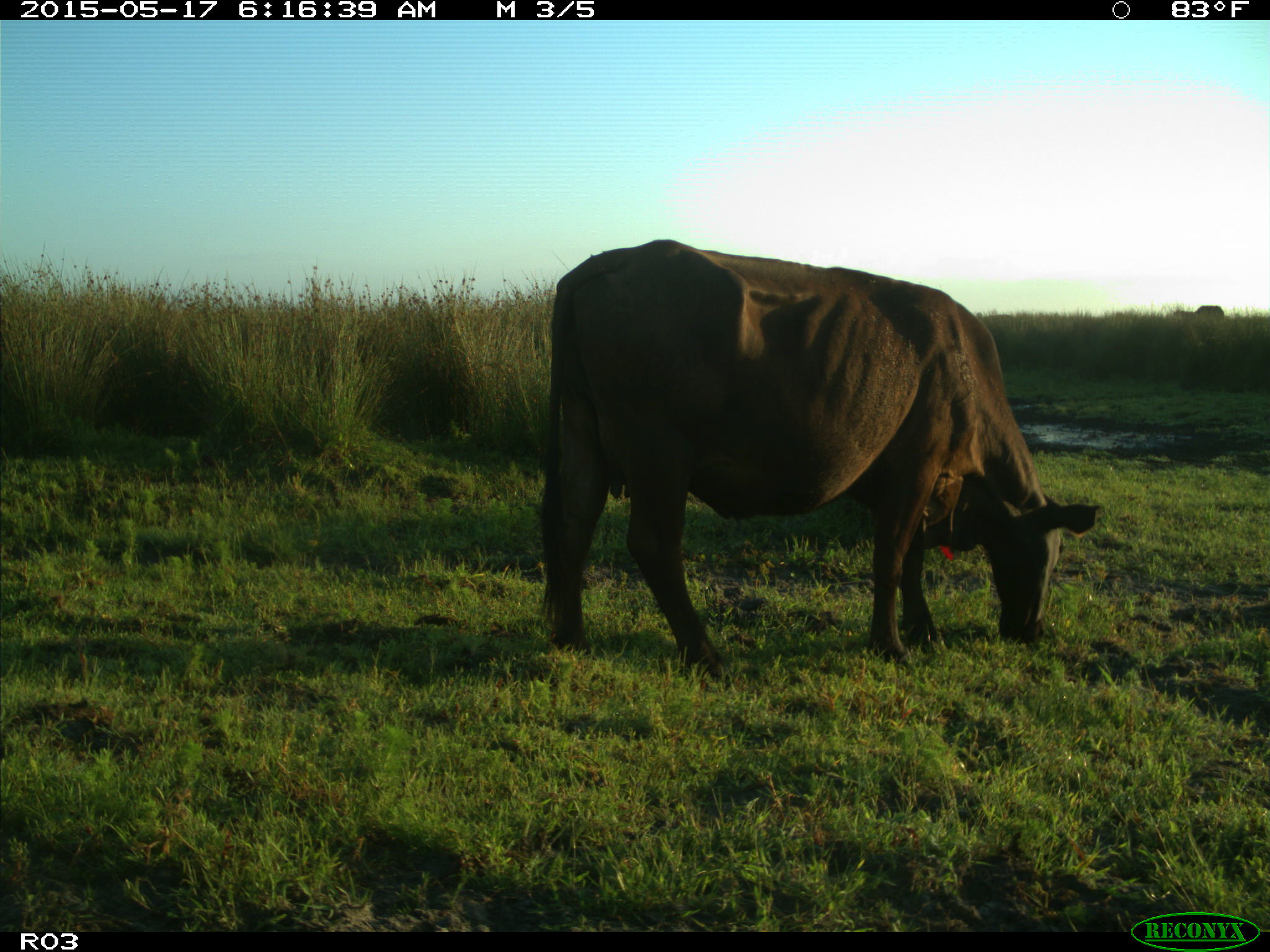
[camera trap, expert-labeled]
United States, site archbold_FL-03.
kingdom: Animalia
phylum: Chordata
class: Mammalia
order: Artiodactyla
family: Bovidae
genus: Bos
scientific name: Bos taurus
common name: domestic cow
Bos taurus (domestic cow).